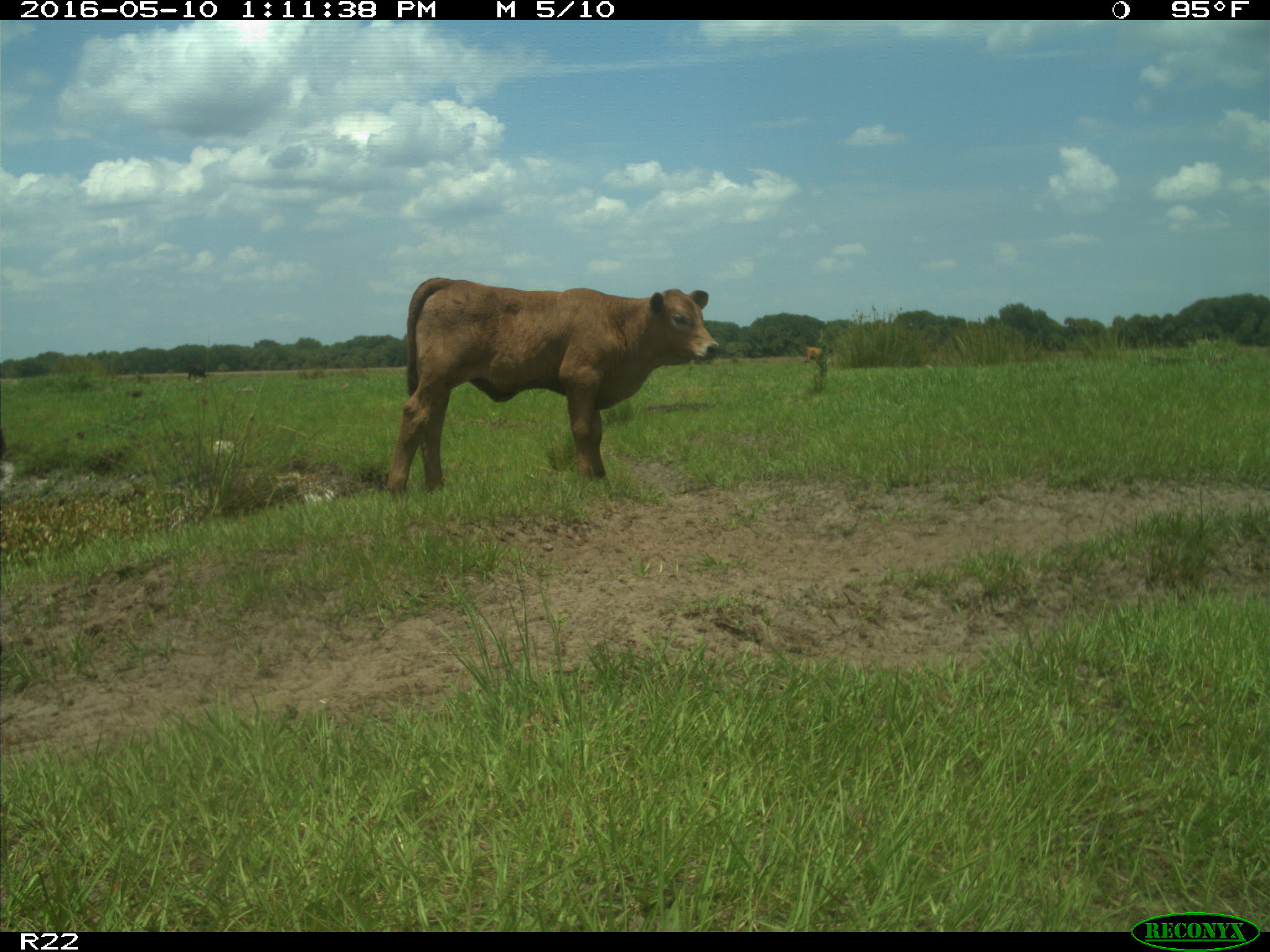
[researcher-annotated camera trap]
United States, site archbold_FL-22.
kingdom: Animalia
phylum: Chordata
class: Mammalia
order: Artiodactyla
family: Bovidae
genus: Bos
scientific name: Bos taurus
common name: domestic cow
Bos taurus (domestic cow).